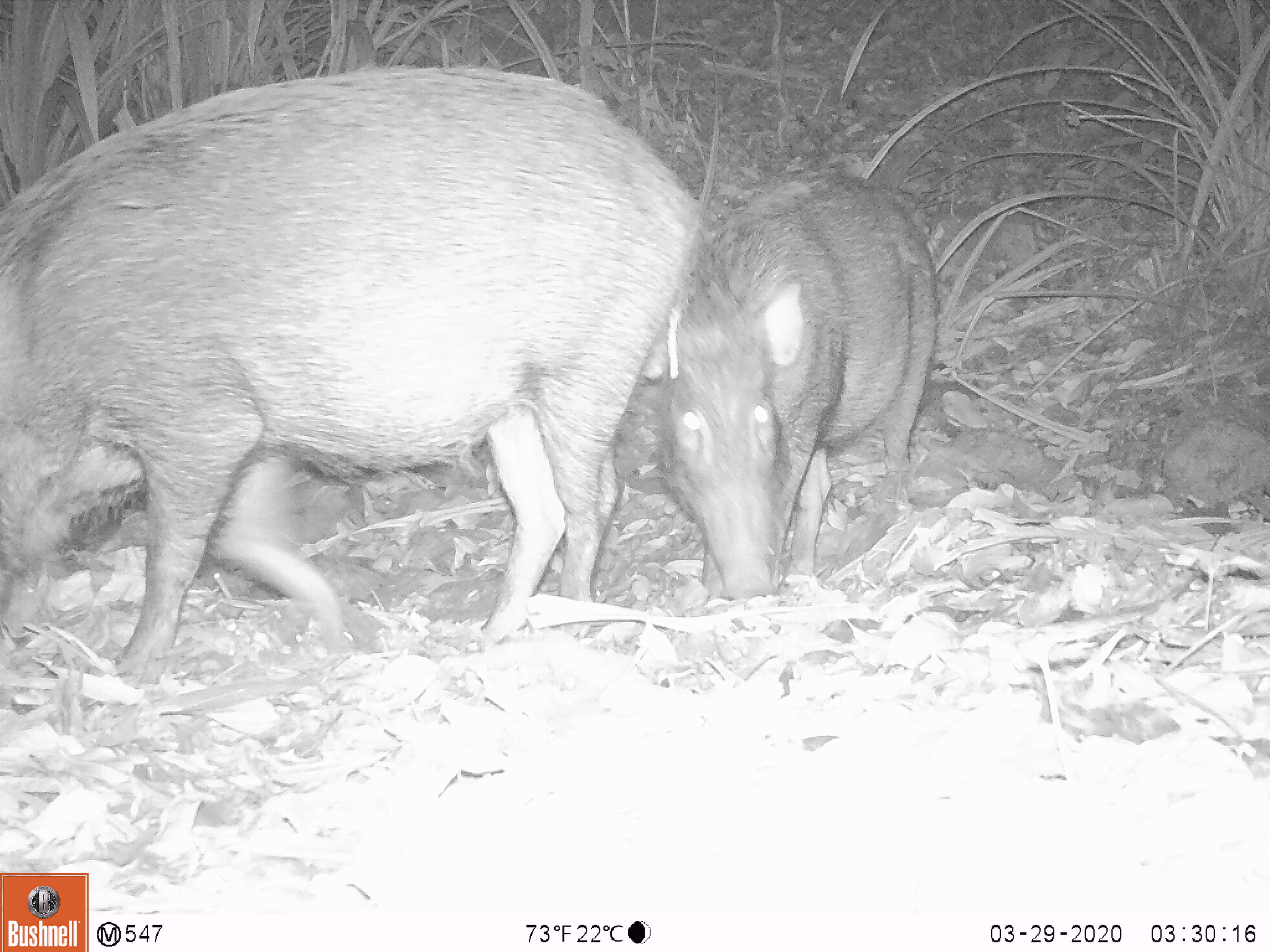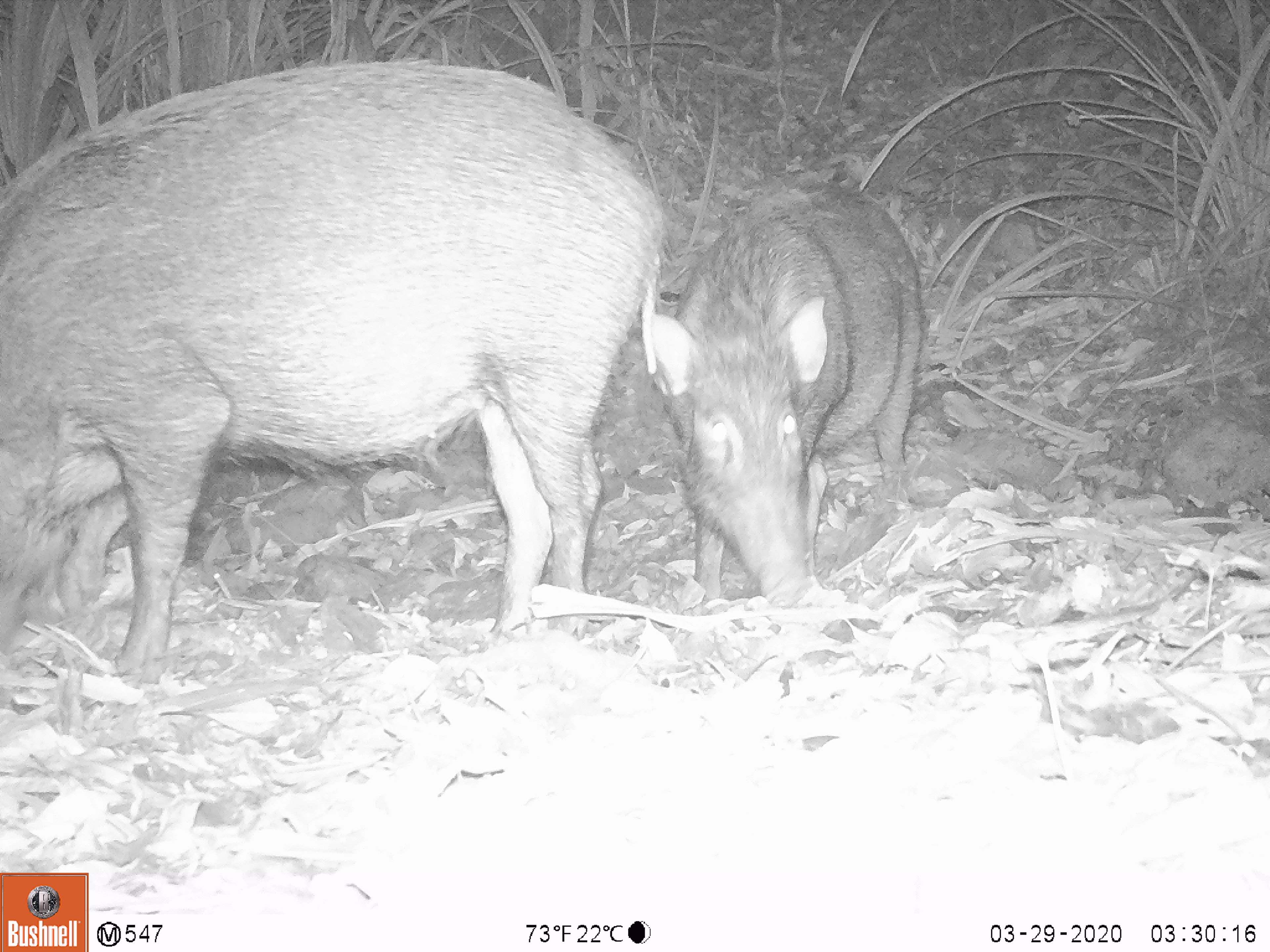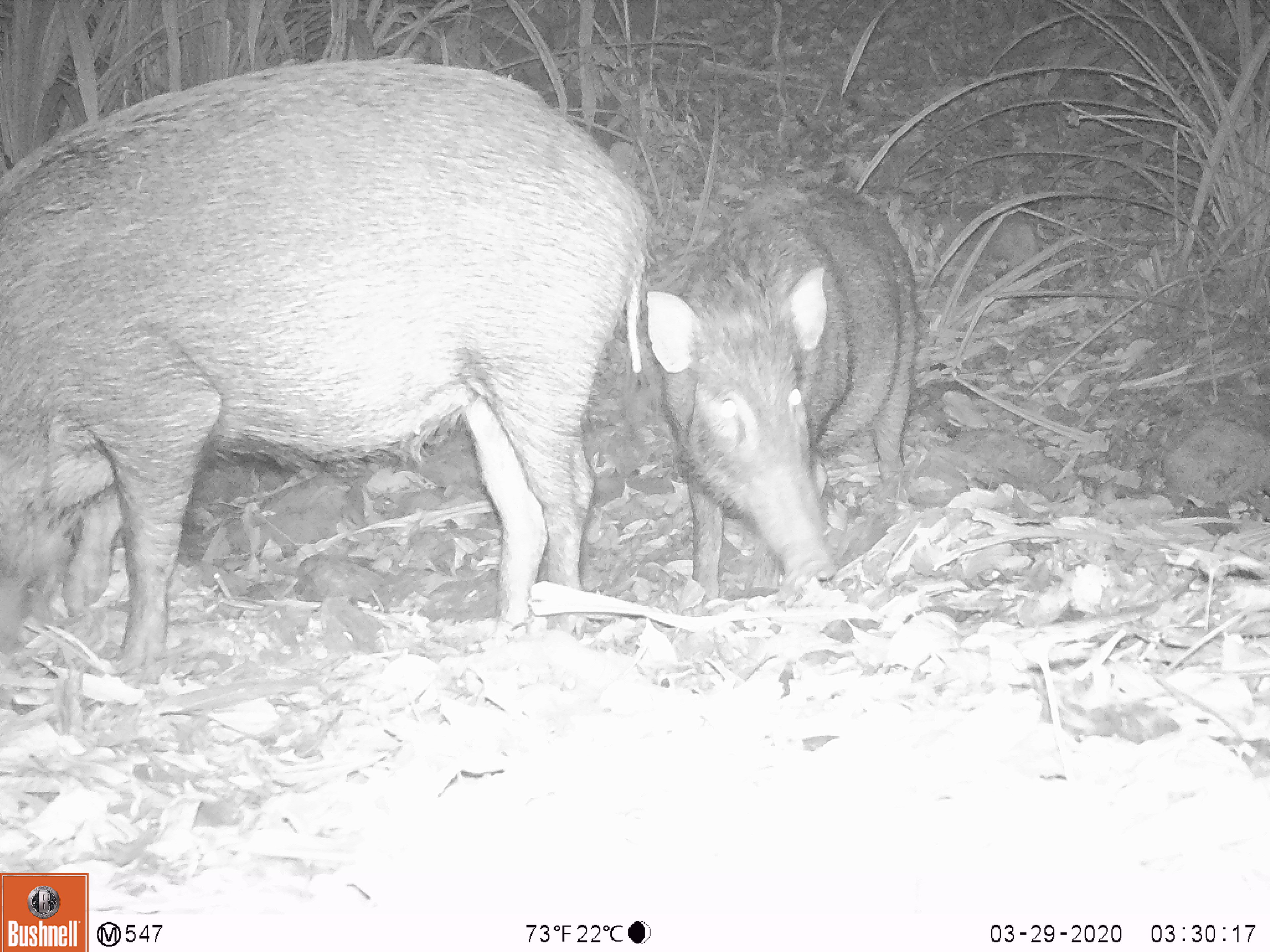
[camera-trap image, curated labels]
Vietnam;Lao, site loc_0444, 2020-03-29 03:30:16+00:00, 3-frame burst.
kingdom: Animalia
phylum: Chordata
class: Mammalia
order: Artiodactyla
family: Suidae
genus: Sus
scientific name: Sus scrofa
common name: eurasian wild pig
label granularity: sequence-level